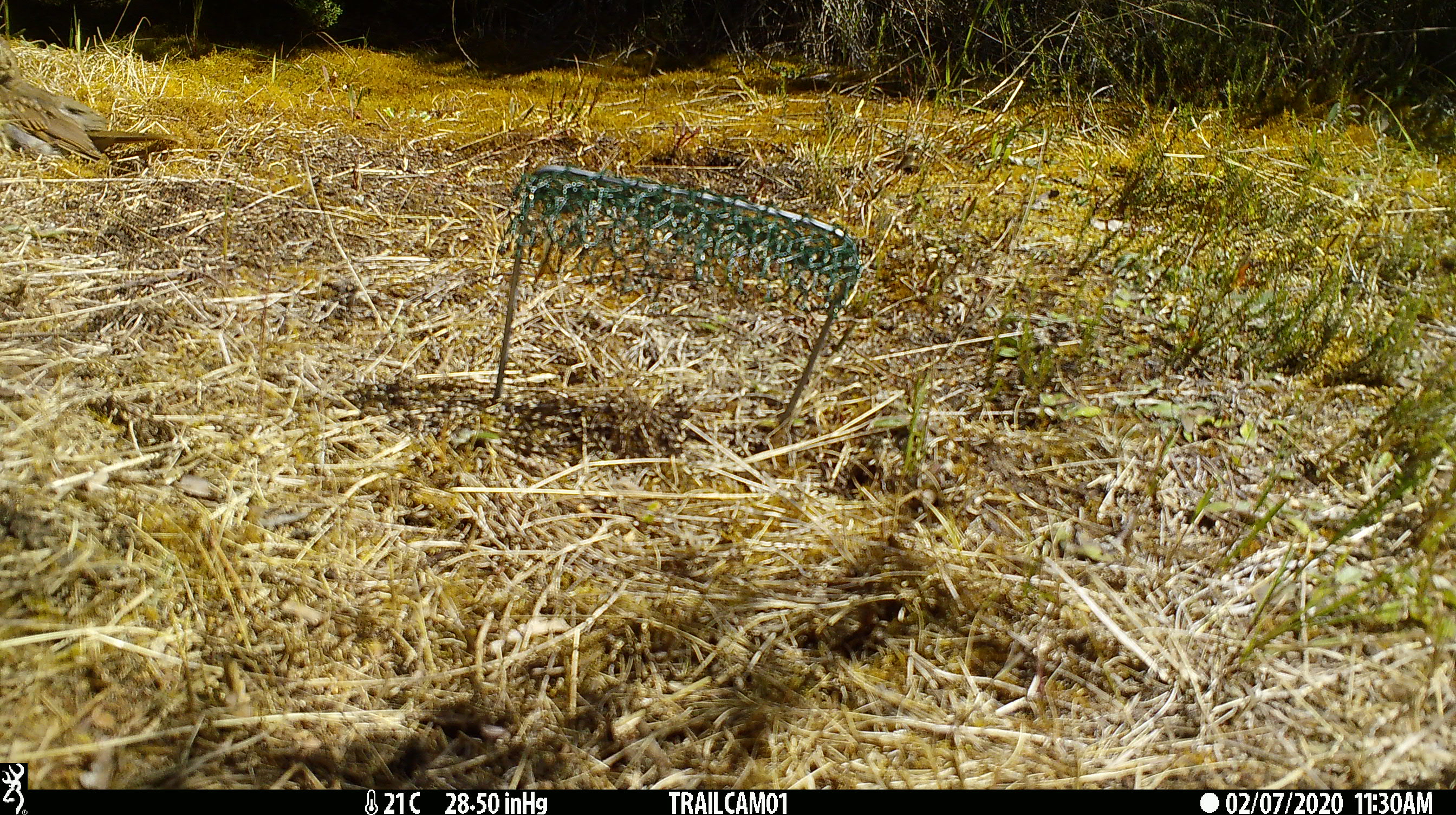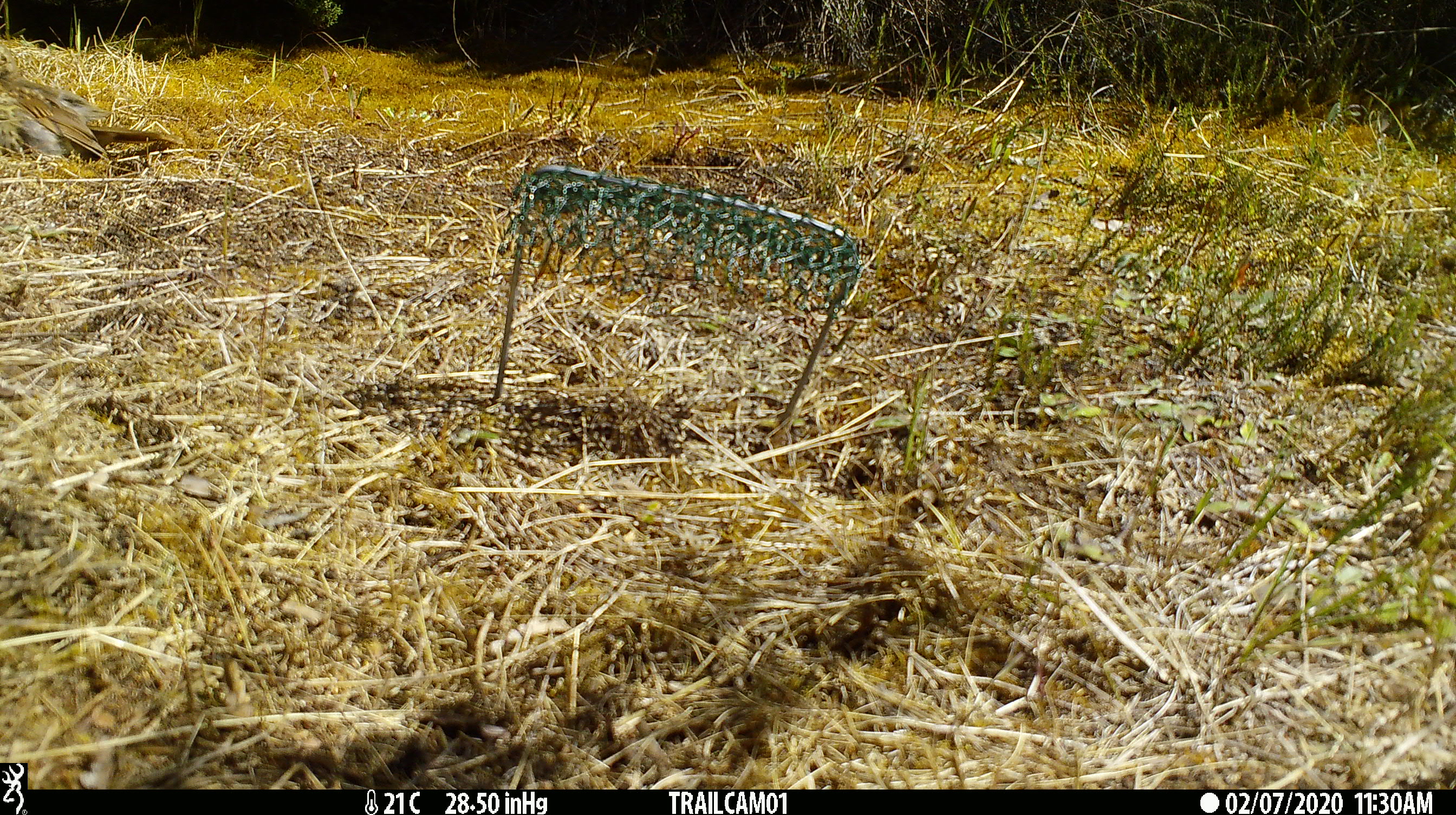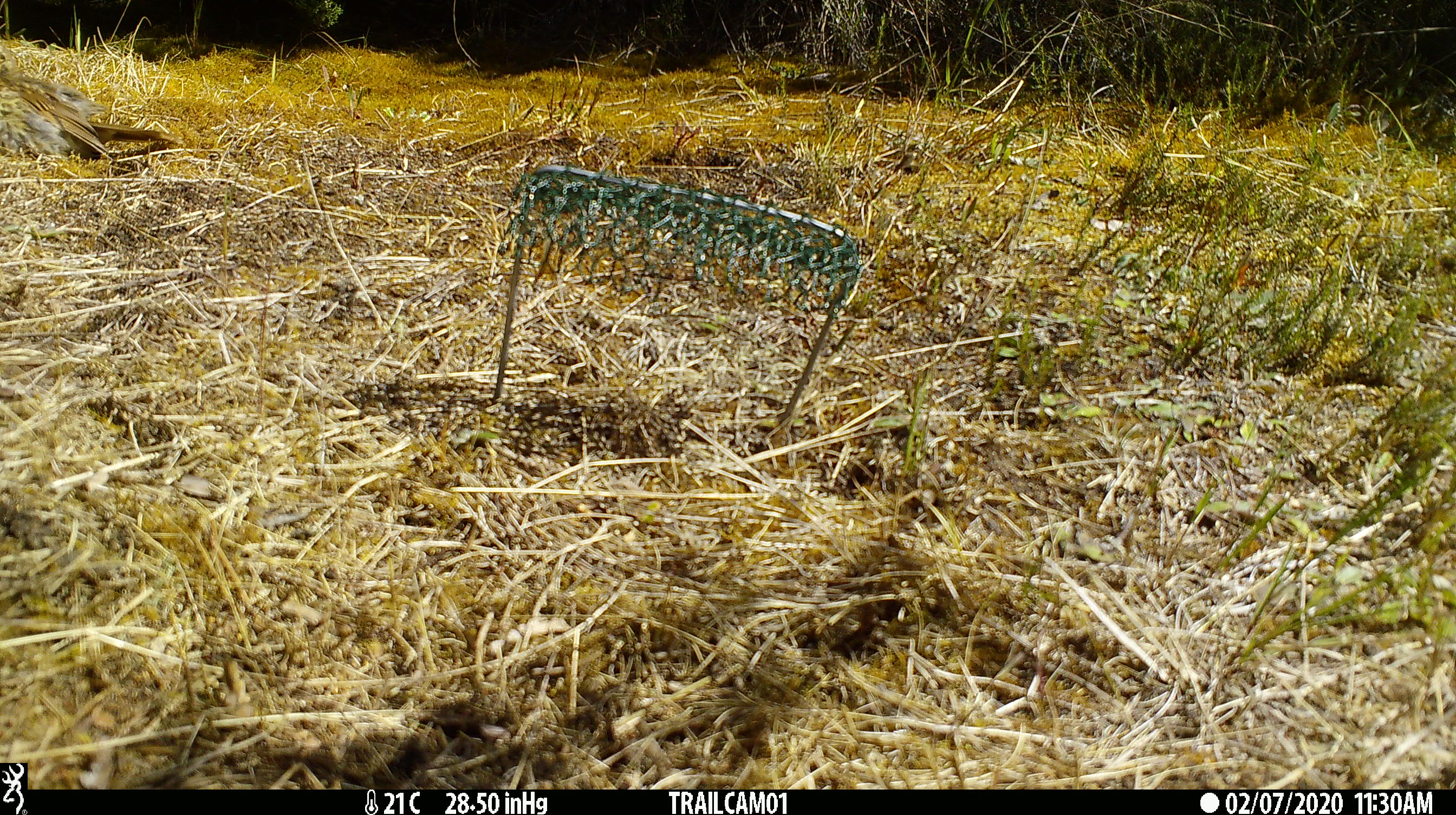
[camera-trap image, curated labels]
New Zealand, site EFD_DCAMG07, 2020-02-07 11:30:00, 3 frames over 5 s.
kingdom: Animalia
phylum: Chordata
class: Aves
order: Passeriformes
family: Turdidae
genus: Turdus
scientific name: Turdus philomelos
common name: song thrush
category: thrush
Thrush (song thrush) (Turdus philomelos).